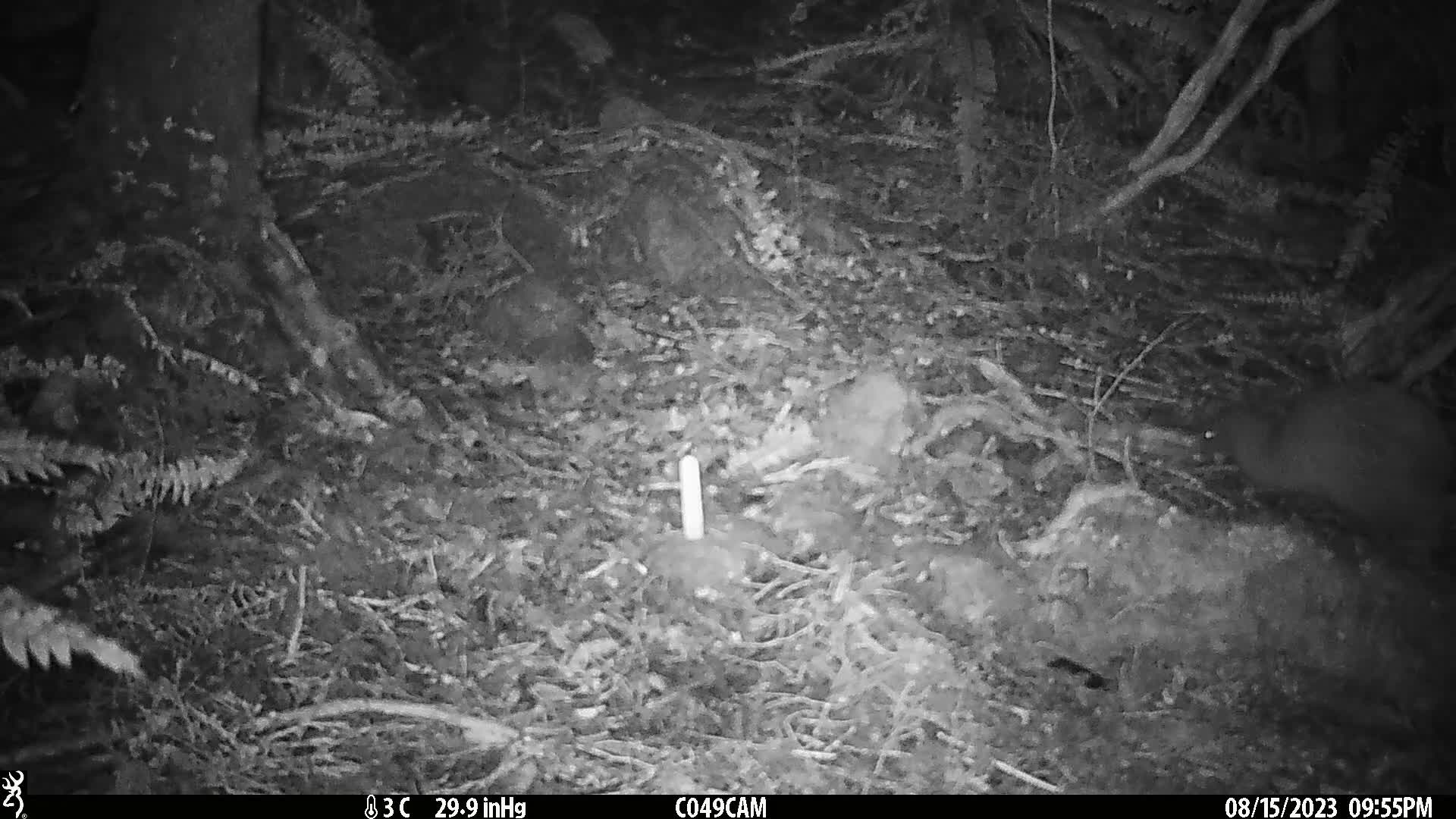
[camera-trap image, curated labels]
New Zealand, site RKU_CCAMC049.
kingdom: Animalia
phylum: Chordata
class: Aves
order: Apterygiformes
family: Apterygidae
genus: Apteryx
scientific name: Apteryx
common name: kiwi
Kiwi (Apteryx).